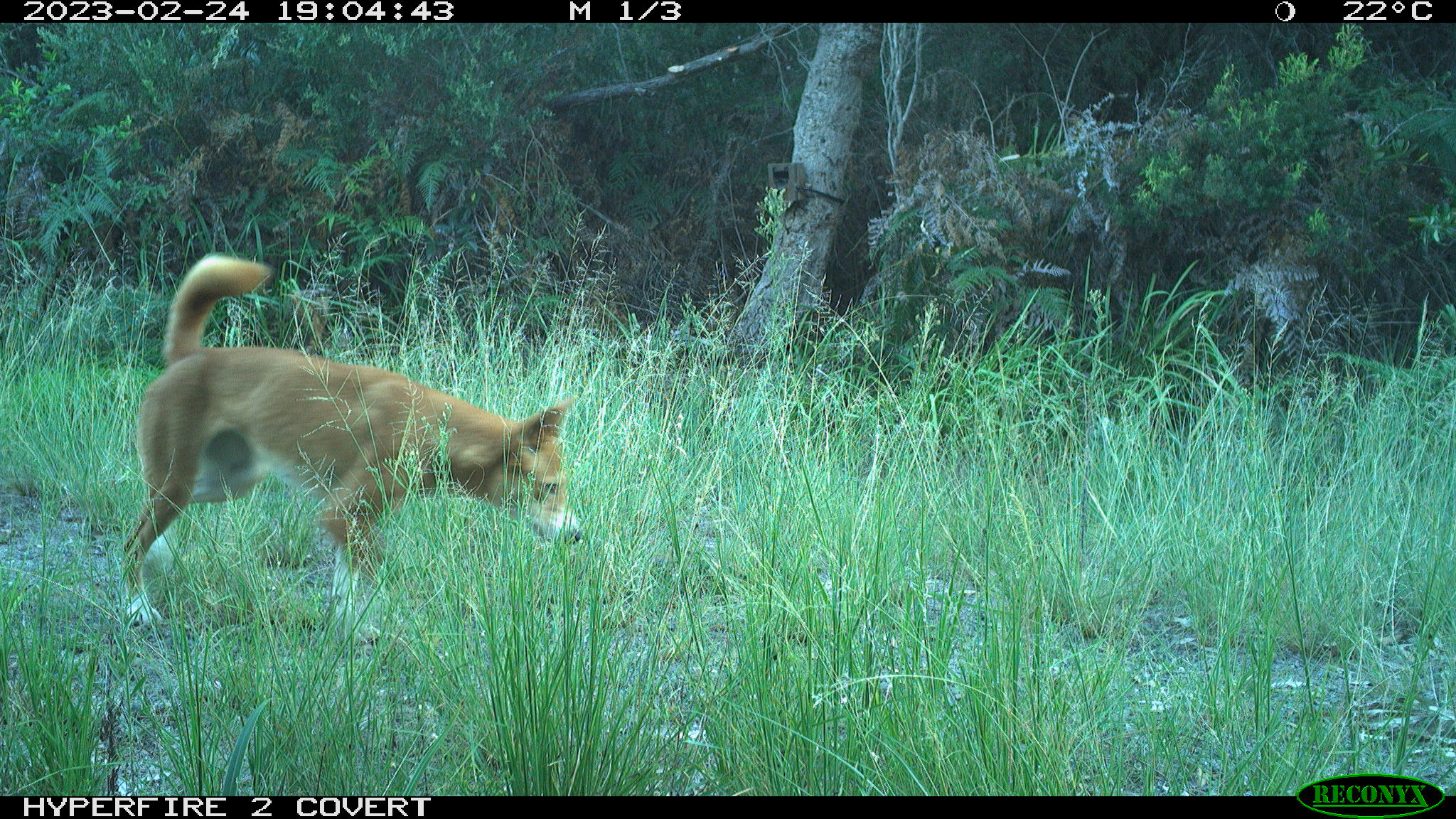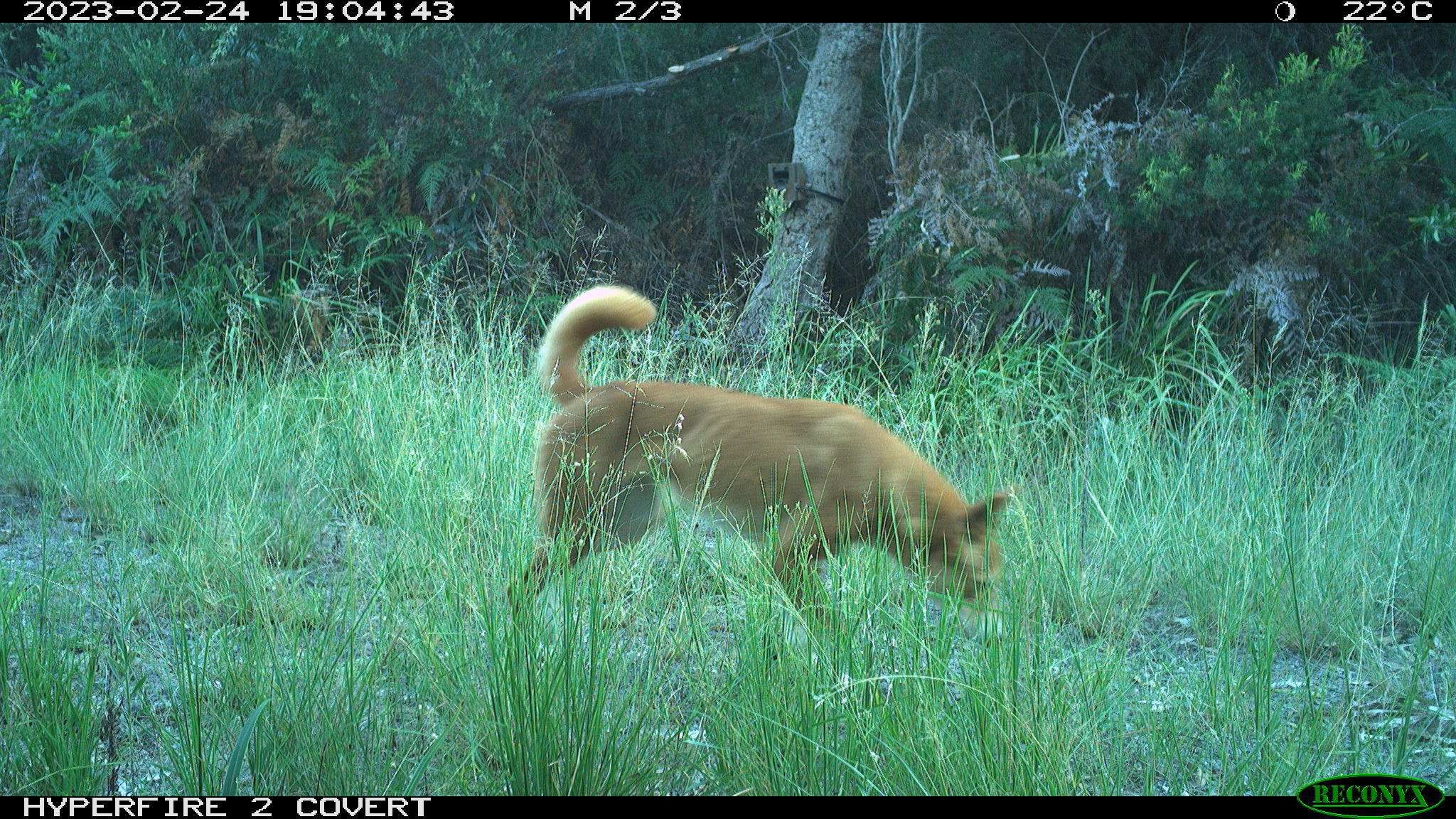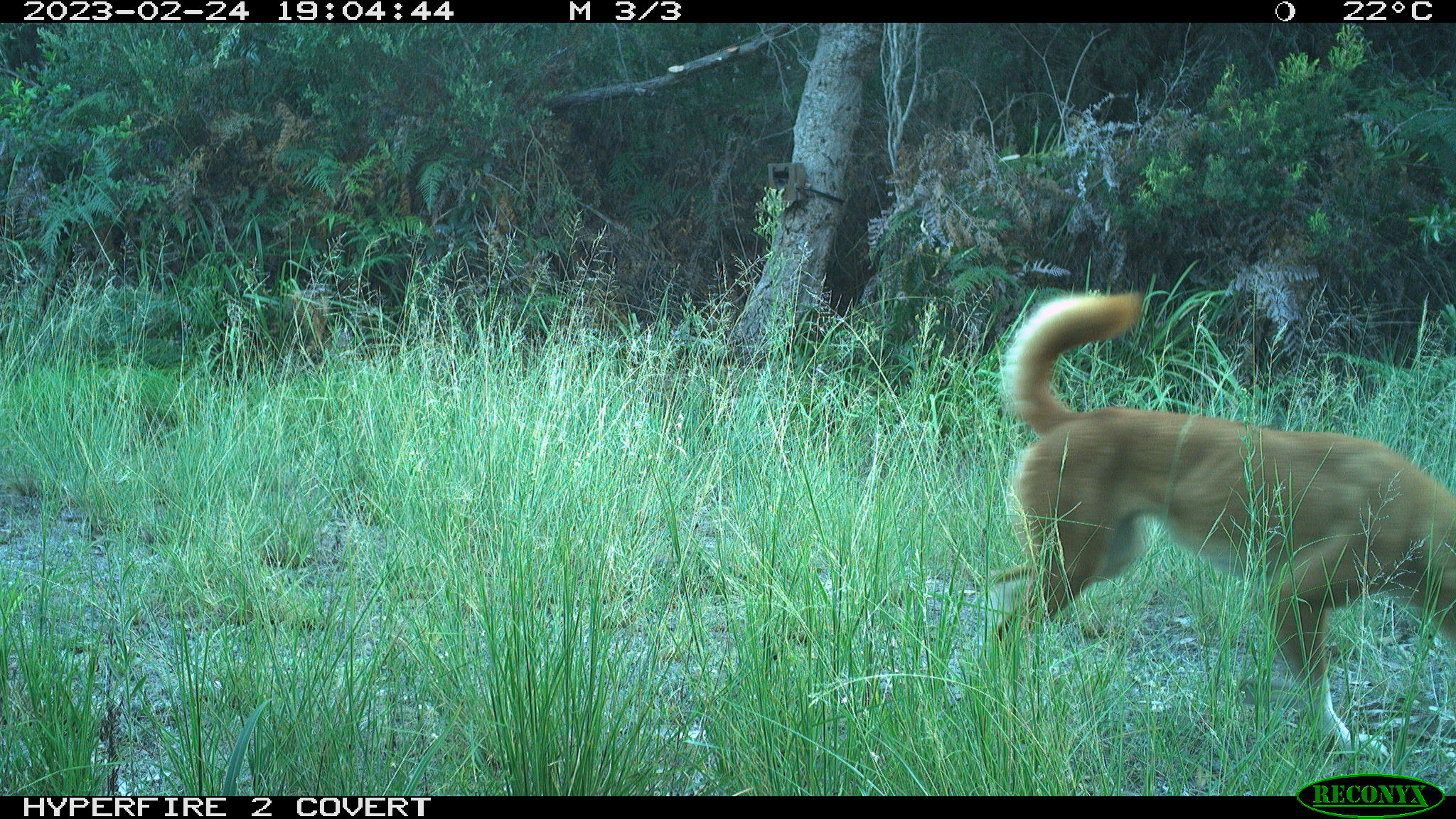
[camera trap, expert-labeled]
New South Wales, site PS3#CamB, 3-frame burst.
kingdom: Animalia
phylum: Chordata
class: Mammalia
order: Carnivora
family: Canidae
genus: Canis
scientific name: Canis familiaris dingo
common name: dingo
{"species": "dingo (Canis familiaris dingo)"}